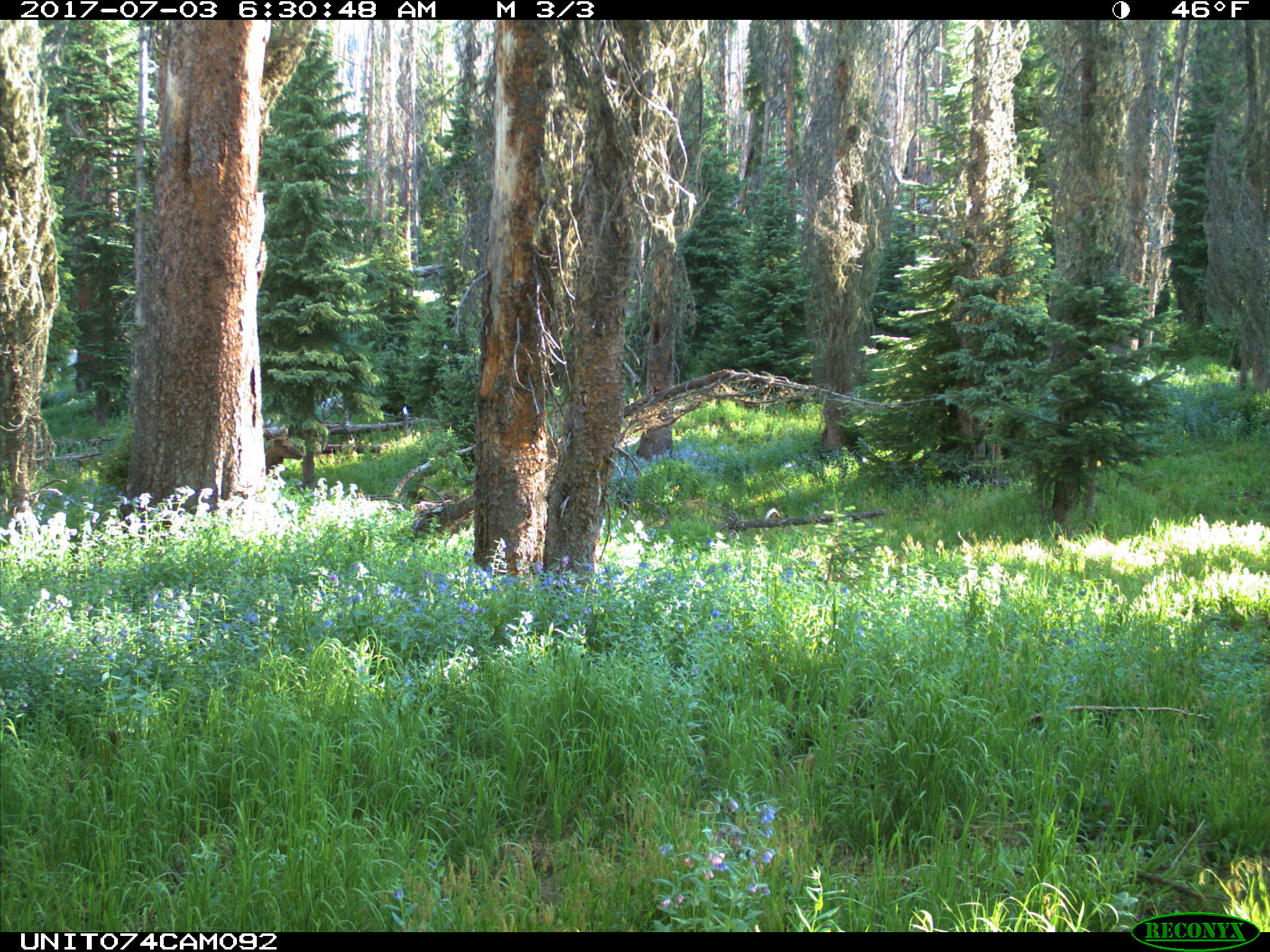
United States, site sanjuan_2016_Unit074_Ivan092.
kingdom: Animalia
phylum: Chordata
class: Mammalia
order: Artiodactyla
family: Cervidae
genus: Cervus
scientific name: Cervus elaphus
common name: red deer